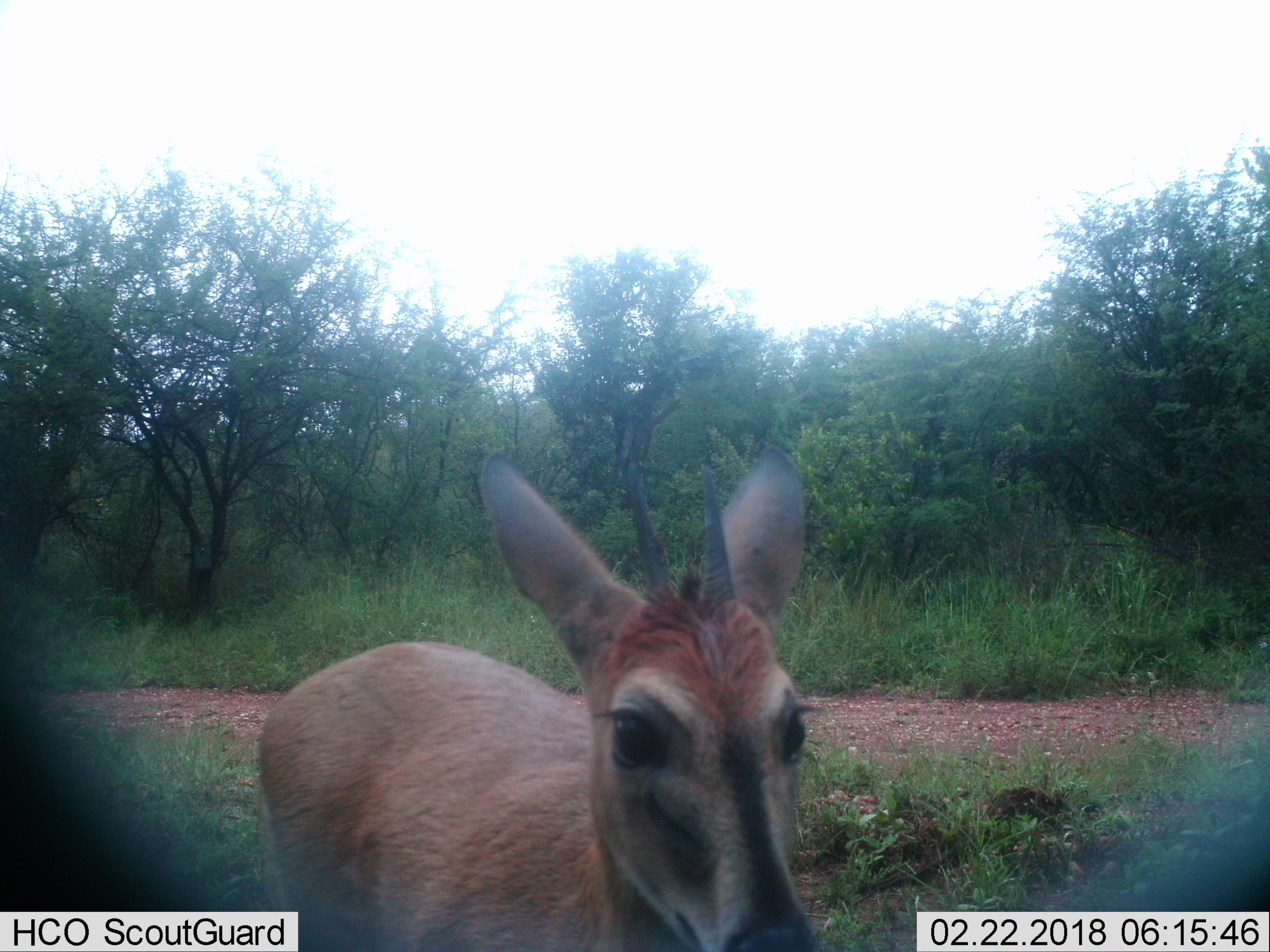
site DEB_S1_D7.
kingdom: Animalia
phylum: Chordata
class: Mammalia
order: Artiodactyla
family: Bovidae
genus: Sylvicapra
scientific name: Sylvicapra grimmia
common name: common duiker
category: duikercommongrey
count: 1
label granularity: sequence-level